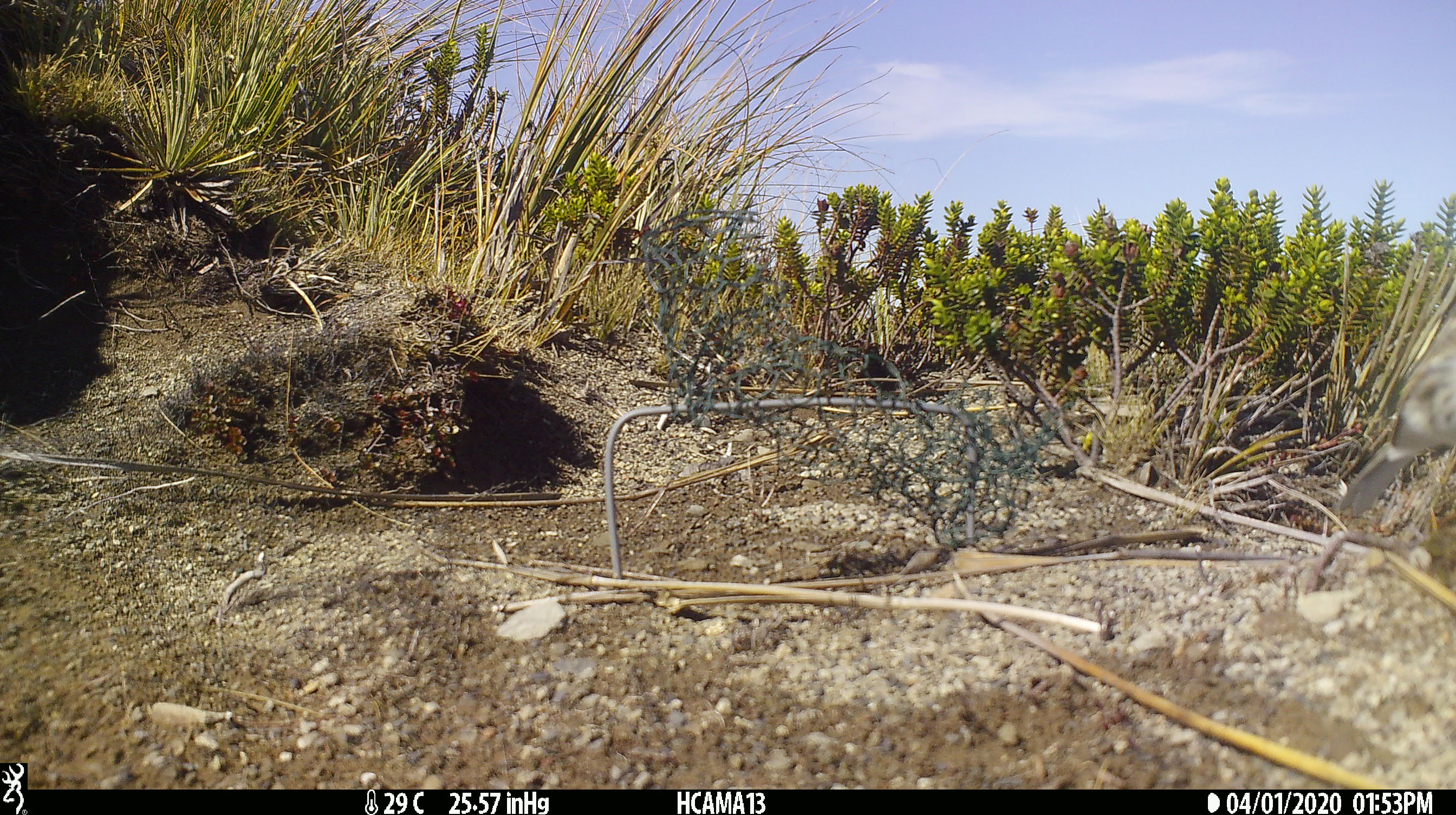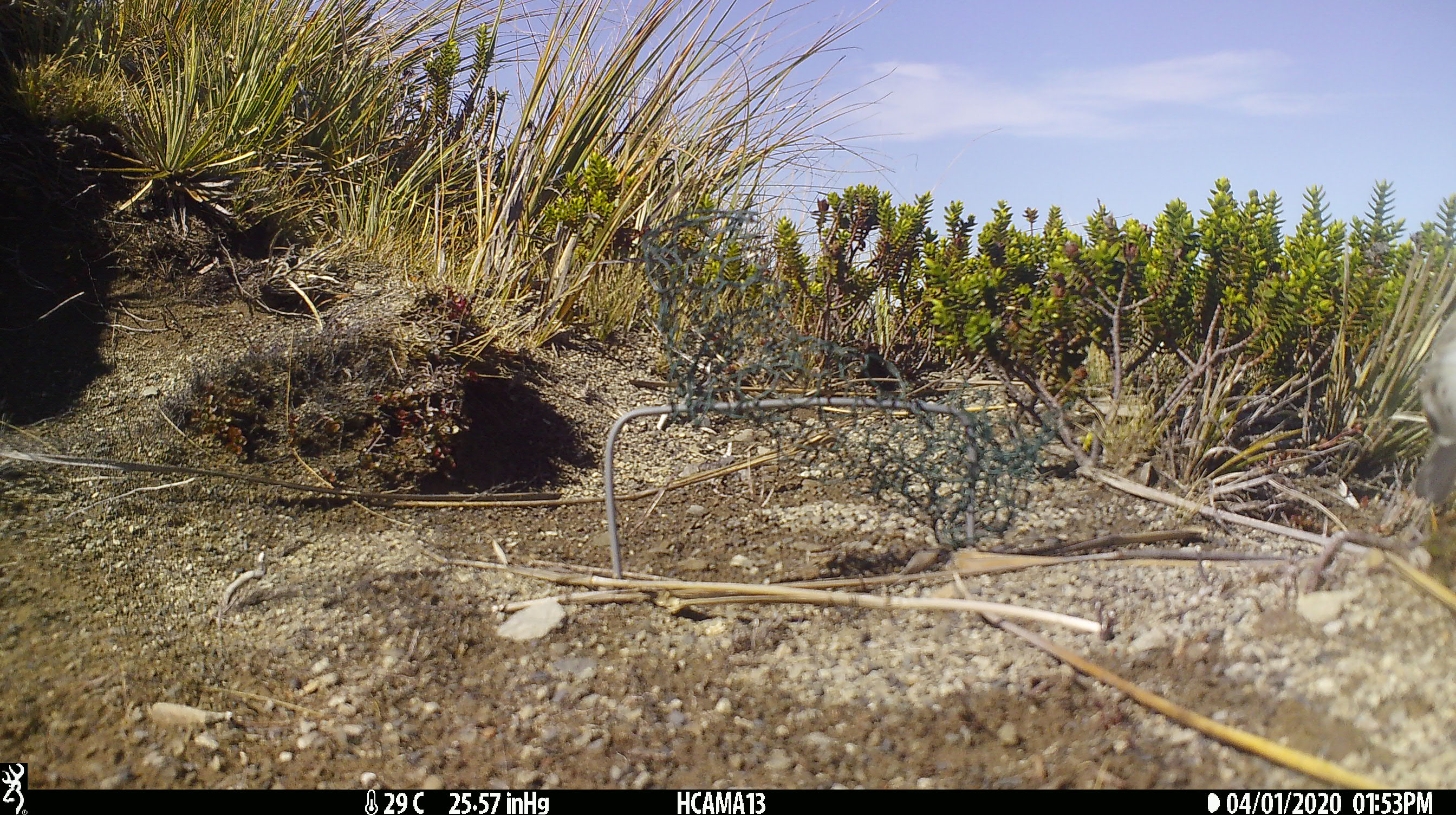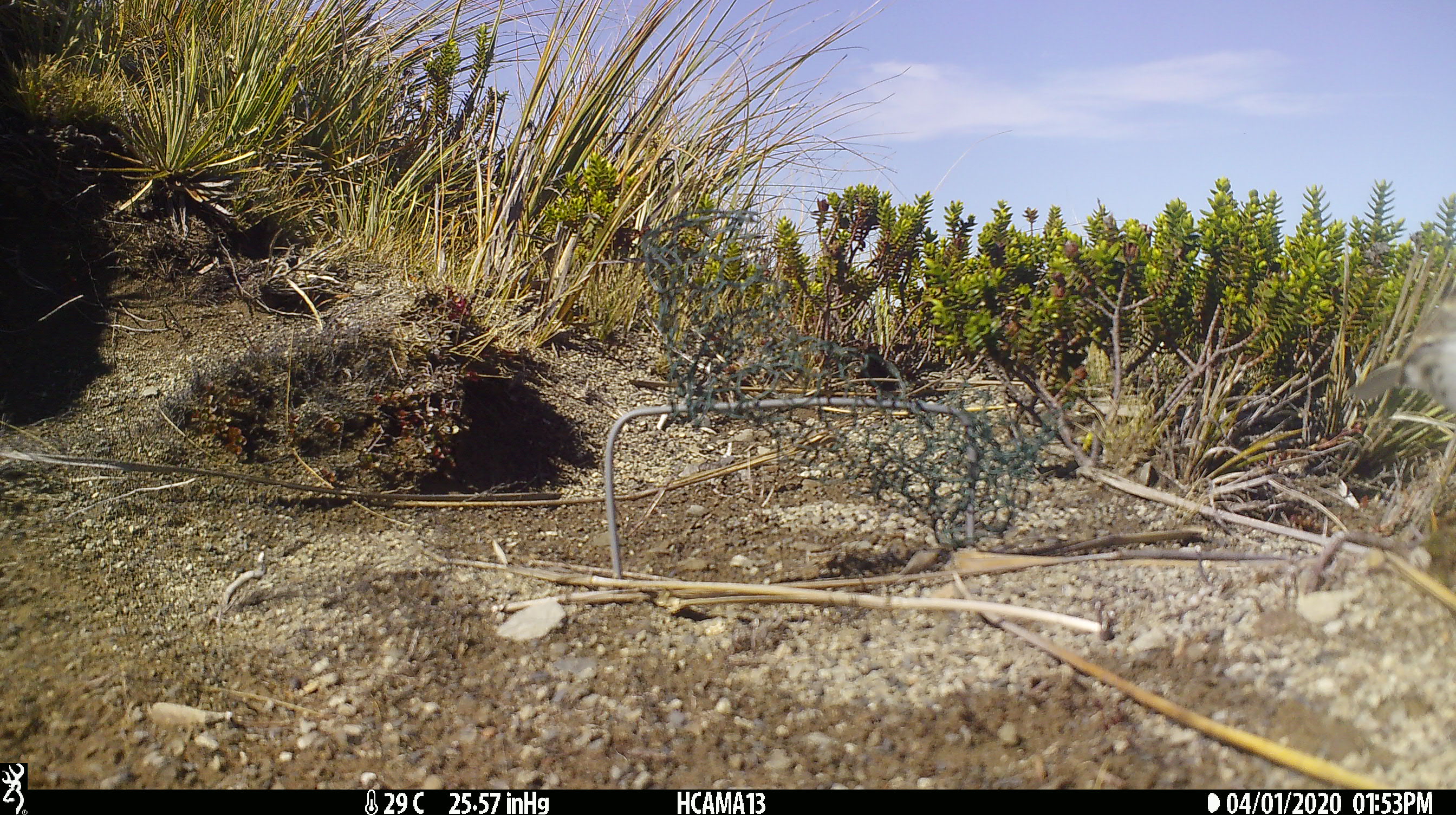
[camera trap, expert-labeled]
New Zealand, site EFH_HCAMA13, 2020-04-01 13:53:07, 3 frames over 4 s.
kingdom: Animalia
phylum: Chordata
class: Aves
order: Passeriformes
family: Motacillidae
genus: Anthus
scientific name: Anthus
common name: pipit